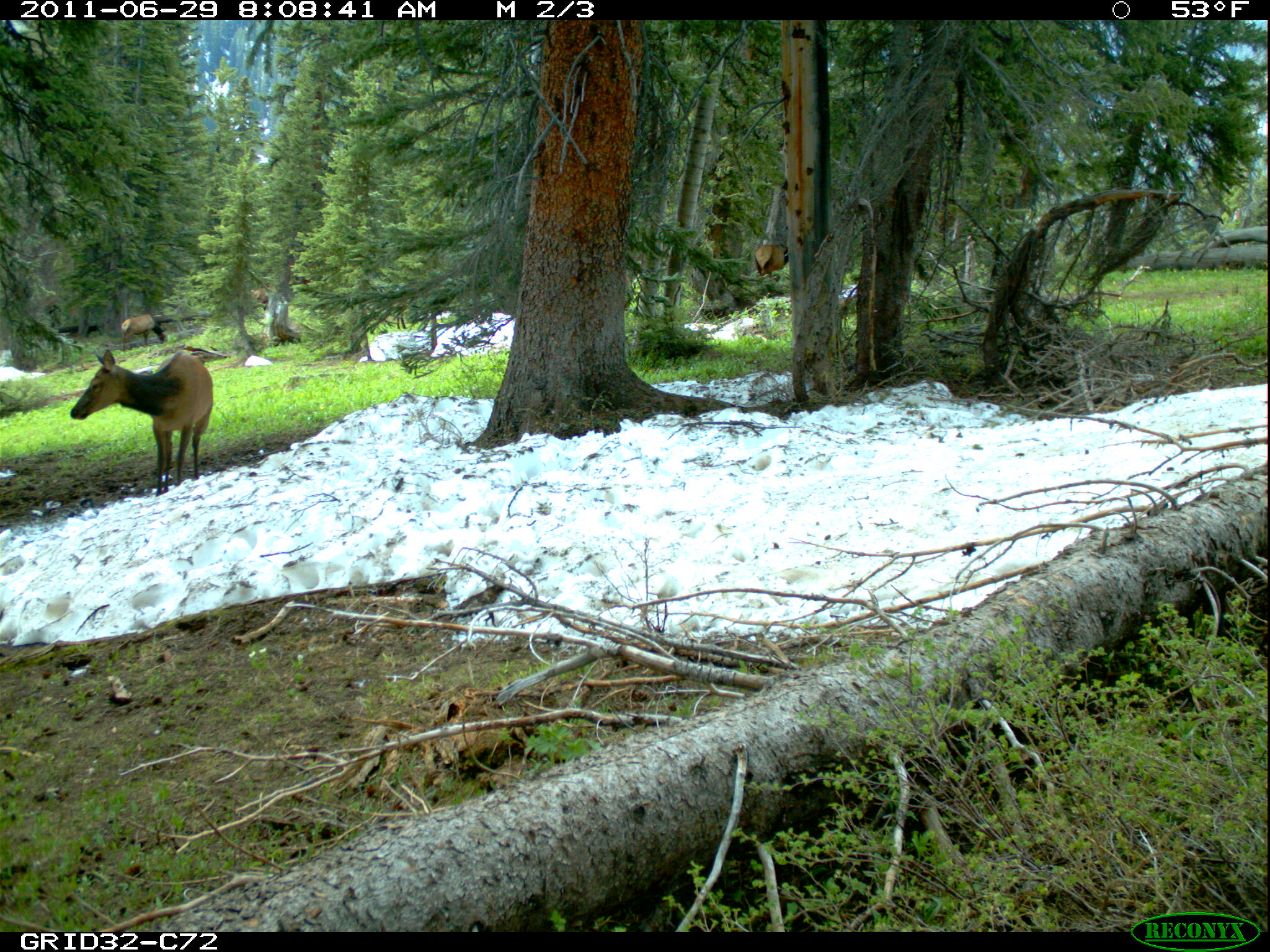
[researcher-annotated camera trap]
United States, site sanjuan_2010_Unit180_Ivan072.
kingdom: Animalia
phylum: Chordata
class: Mammalia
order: Artiodactyla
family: Cervidae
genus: Cervus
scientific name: Cervus elaphus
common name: red deer